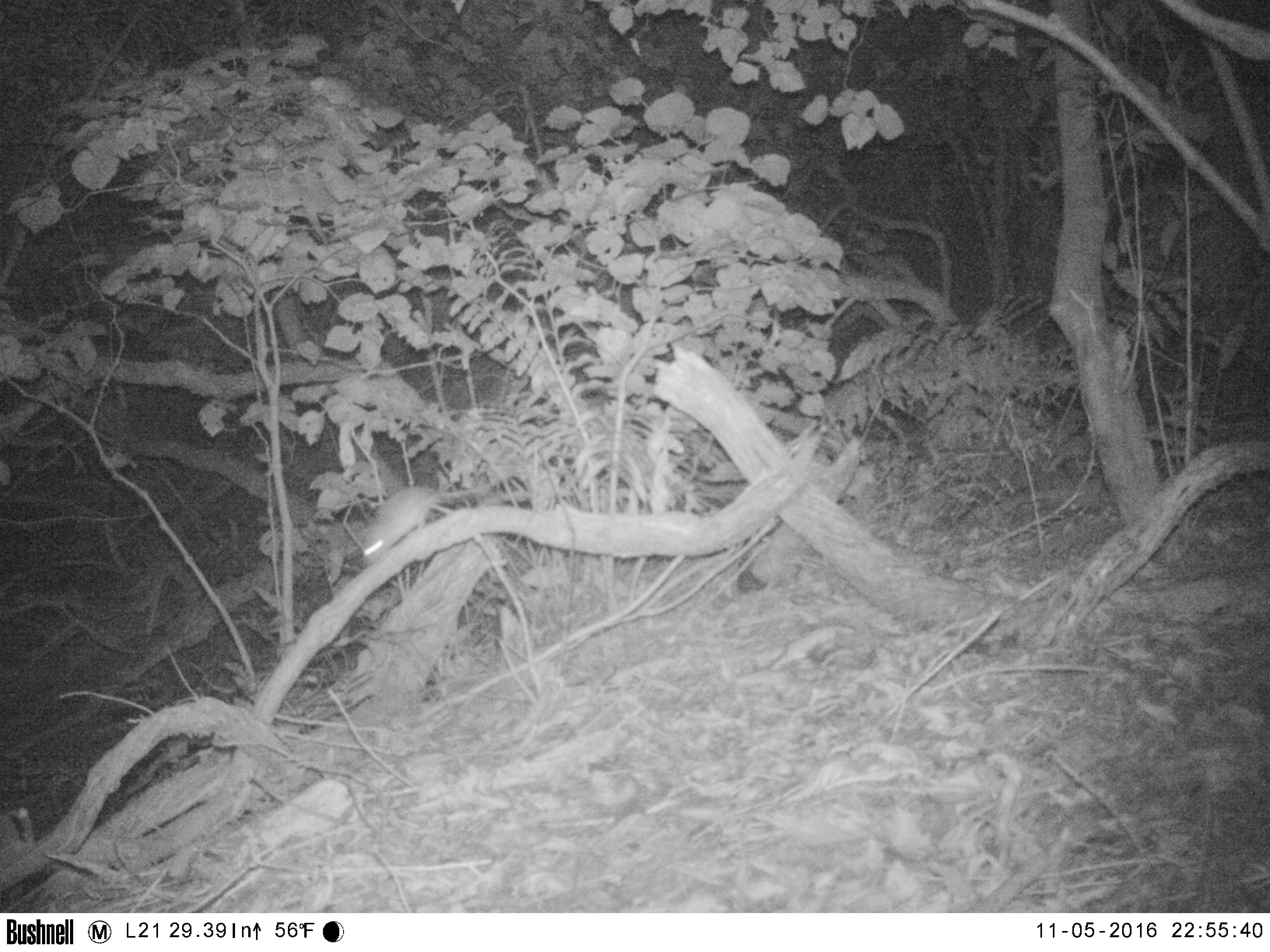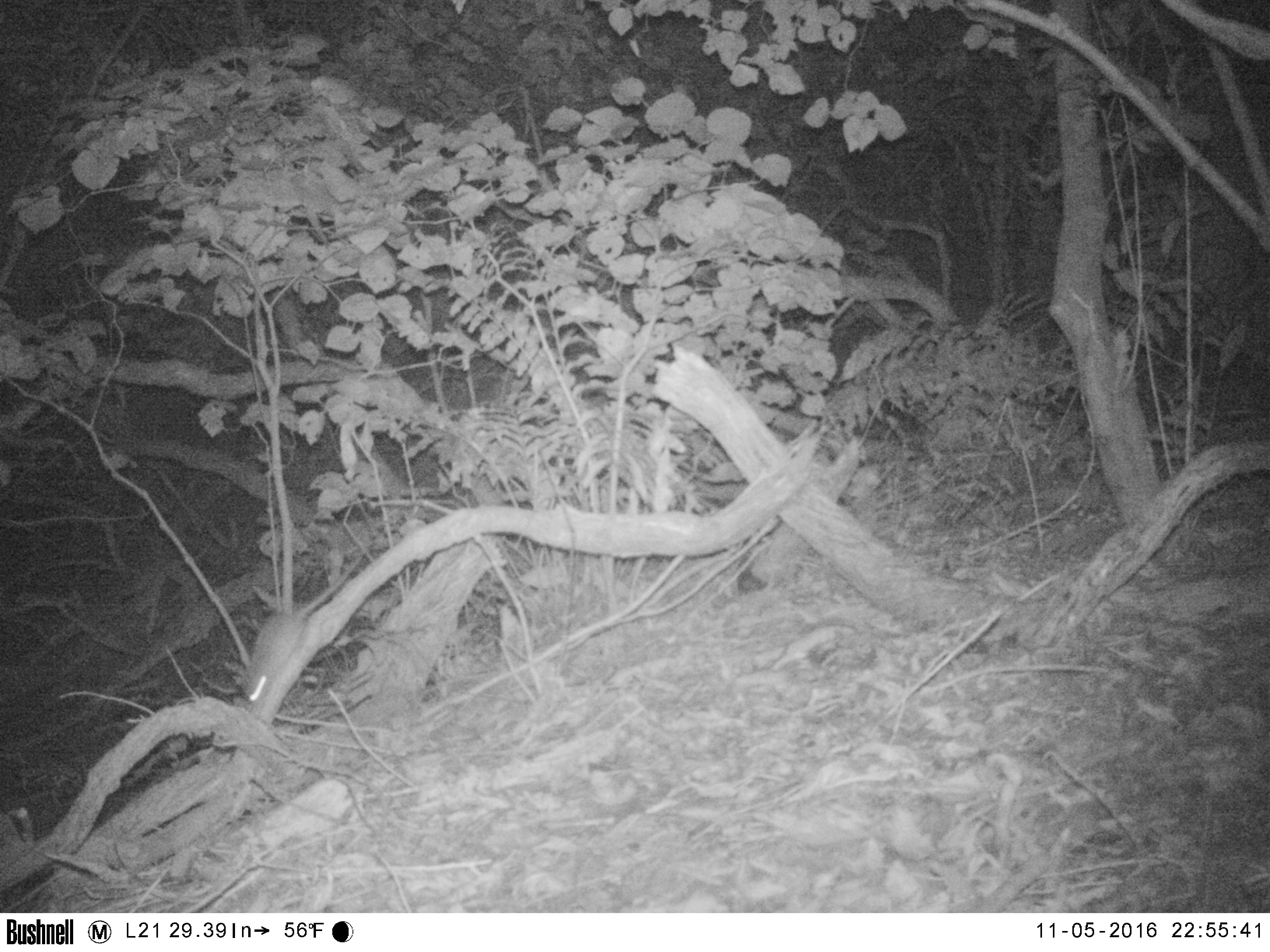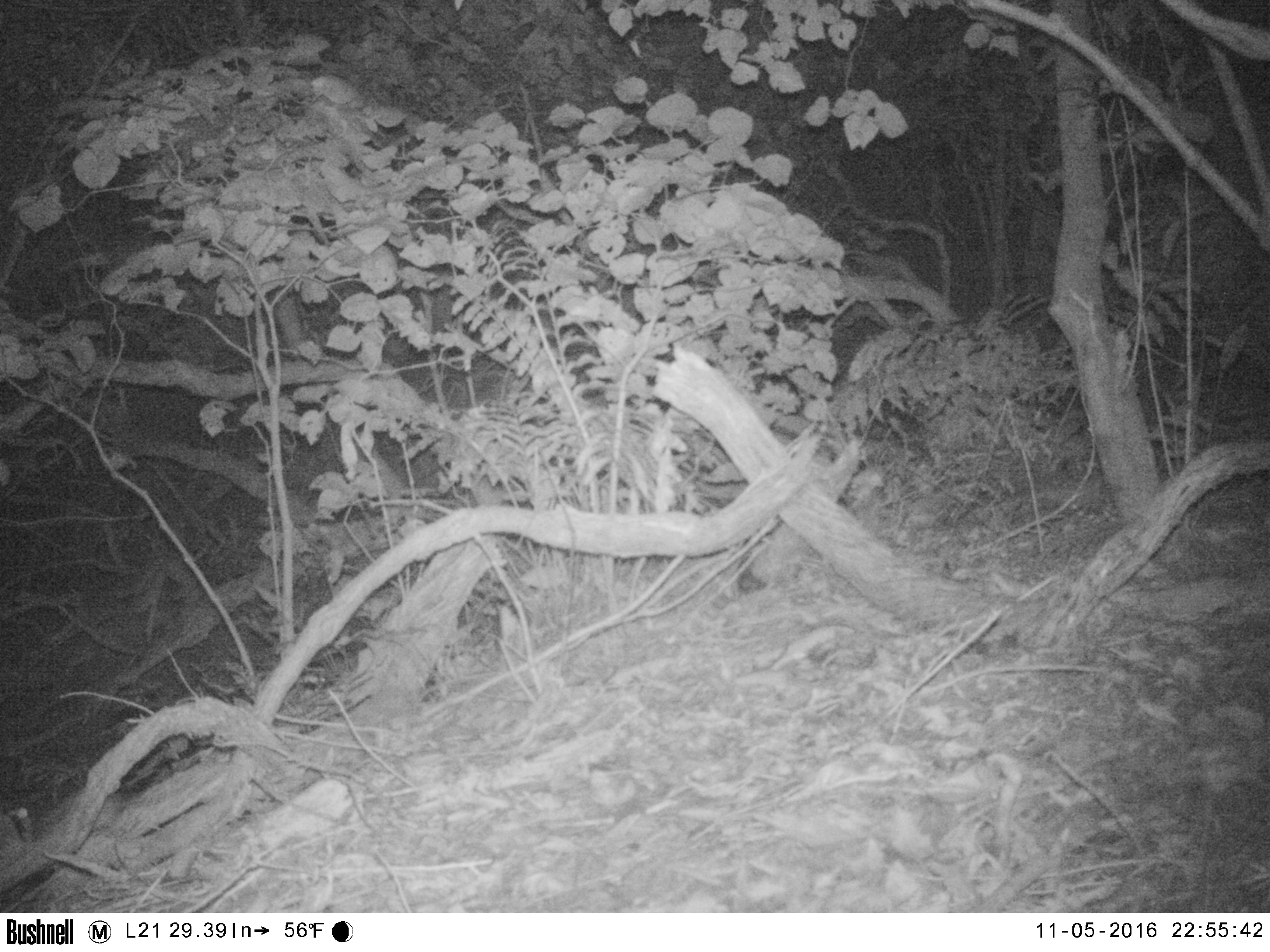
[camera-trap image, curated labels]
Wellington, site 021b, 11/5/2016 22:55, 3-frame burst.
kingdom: Animalia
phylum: Chordata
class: Mammalia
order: Rodentia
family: Muridae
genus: Rattus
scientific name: Rattus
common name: rat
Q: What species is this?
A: Rat (Rattus).